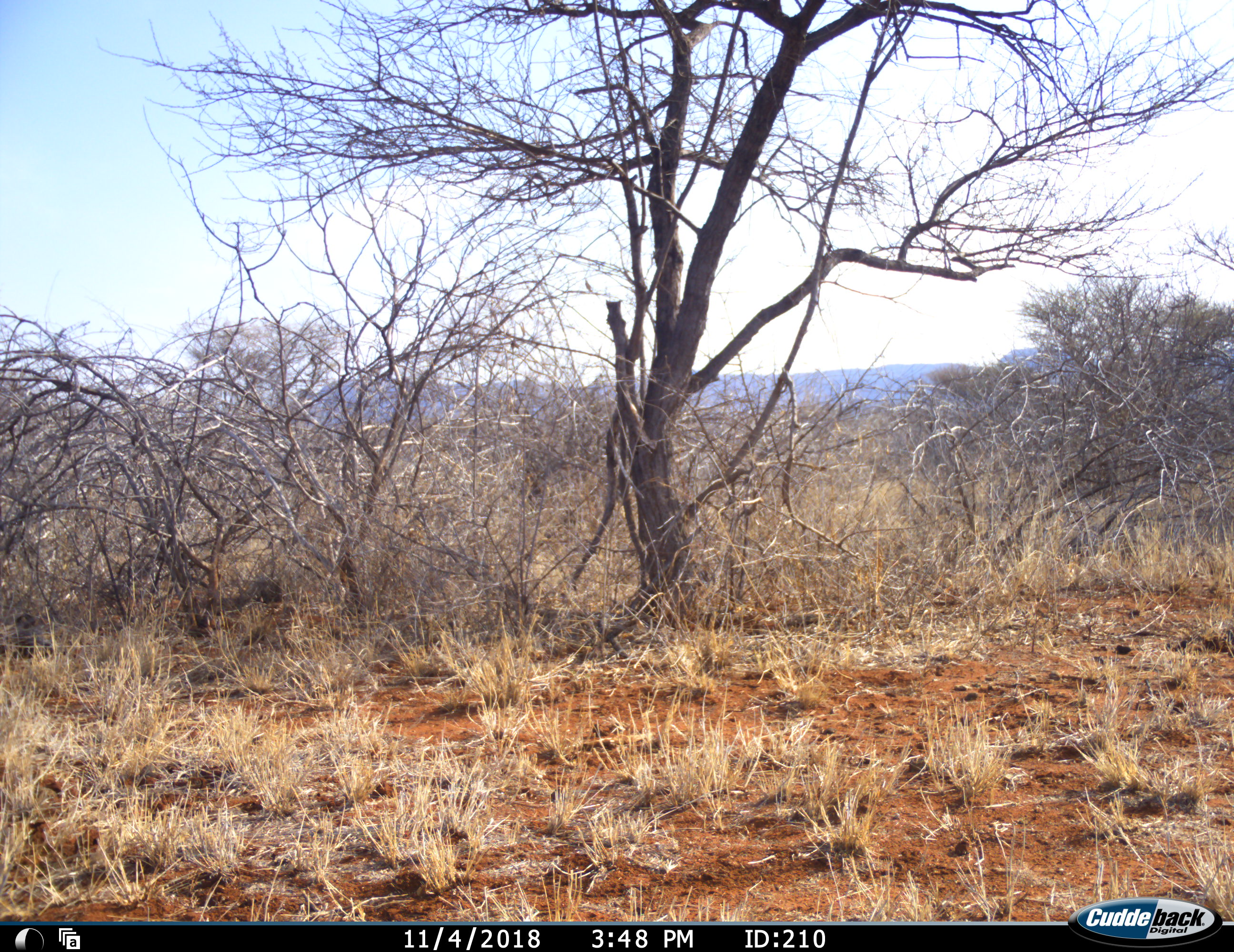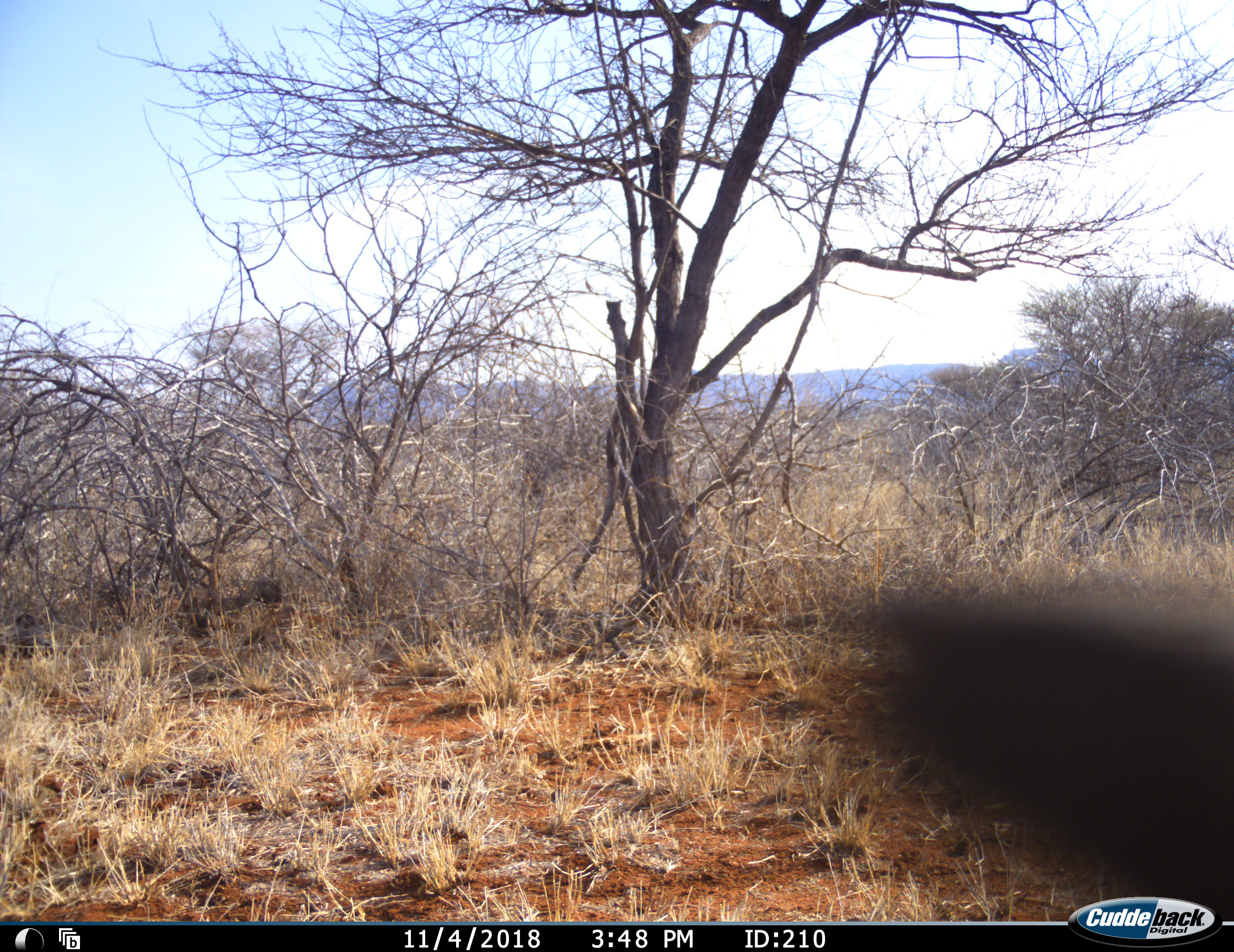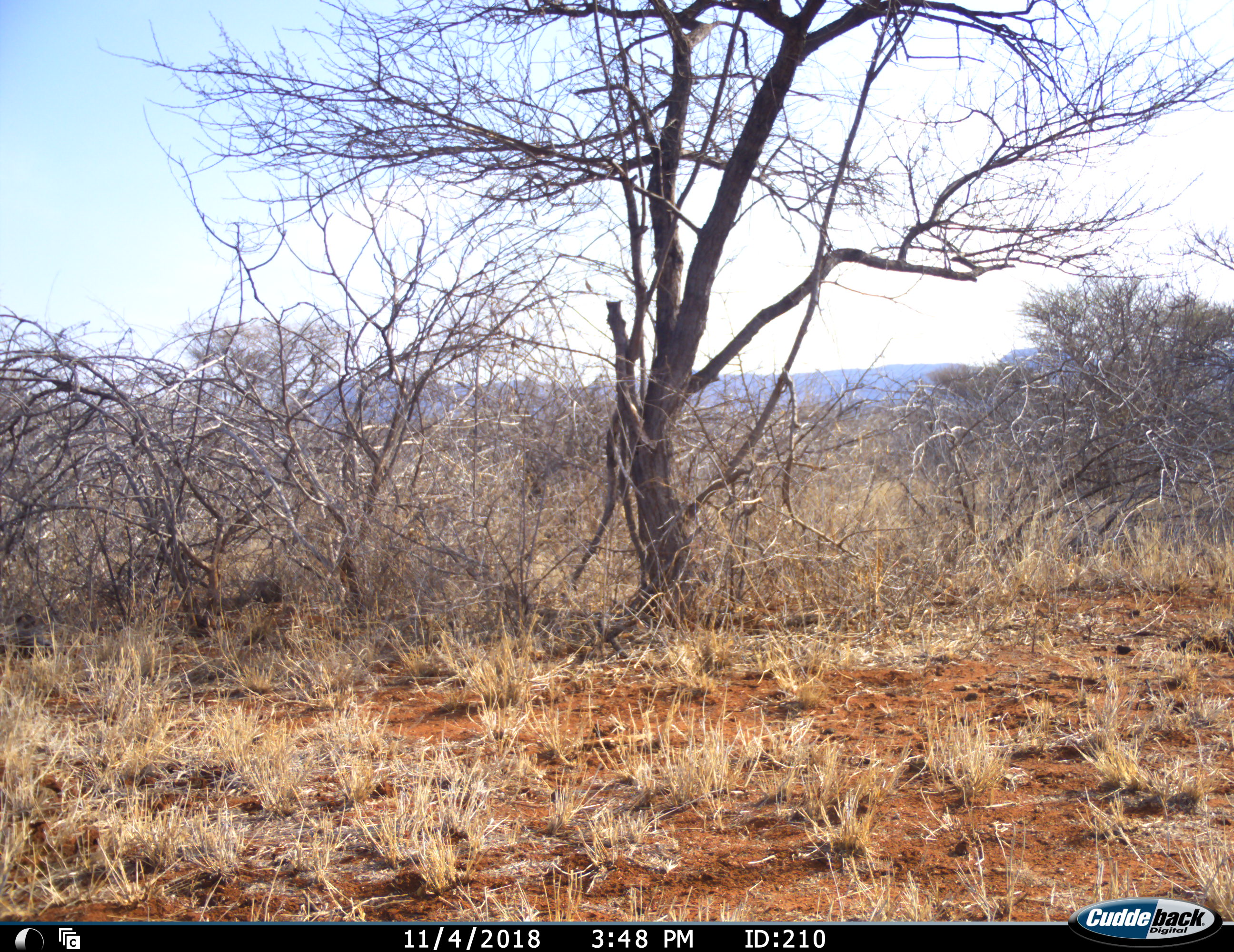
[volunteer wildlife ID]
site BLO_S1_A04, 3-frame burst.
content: unidentified animal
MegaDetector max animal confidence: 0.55